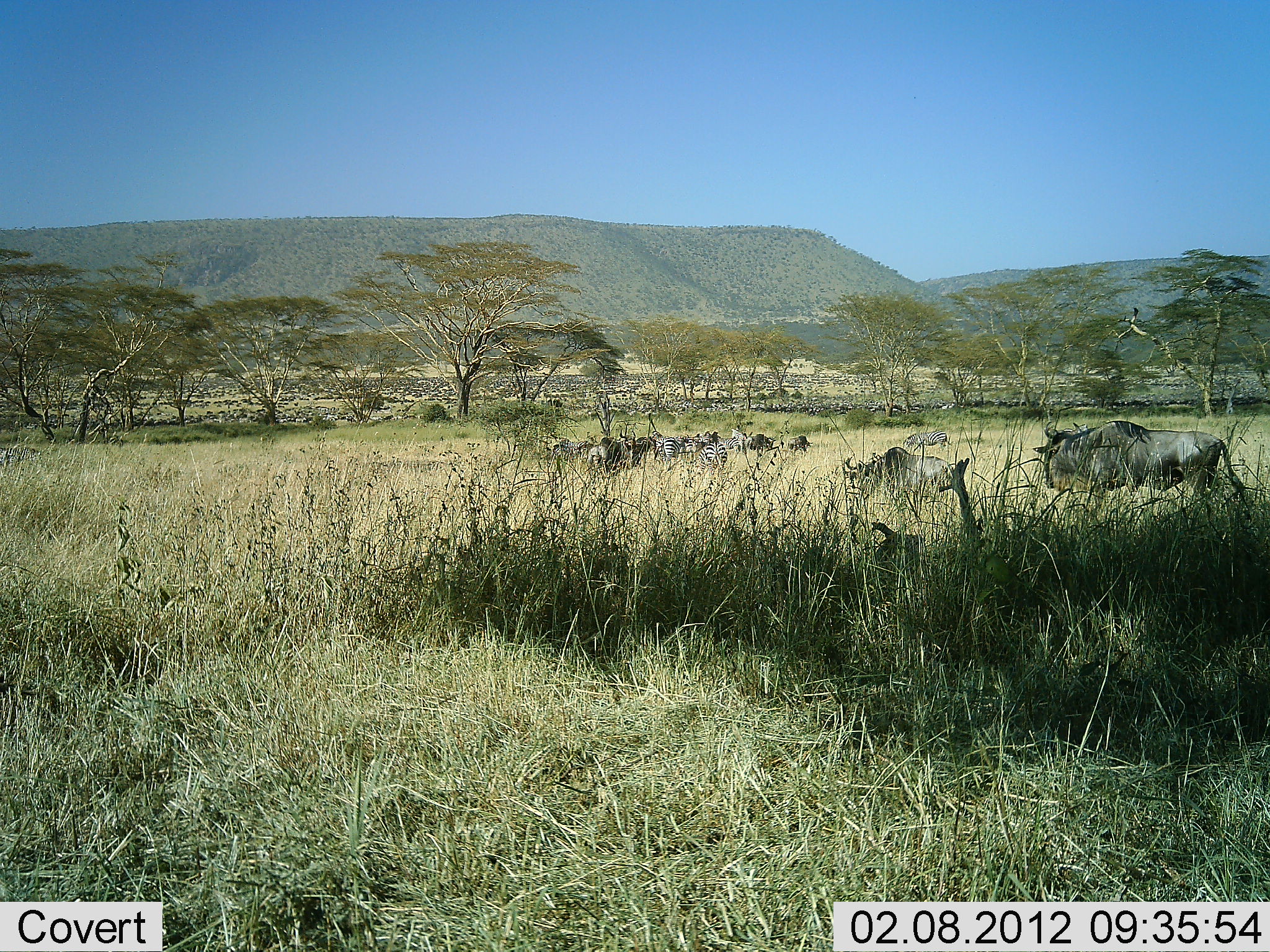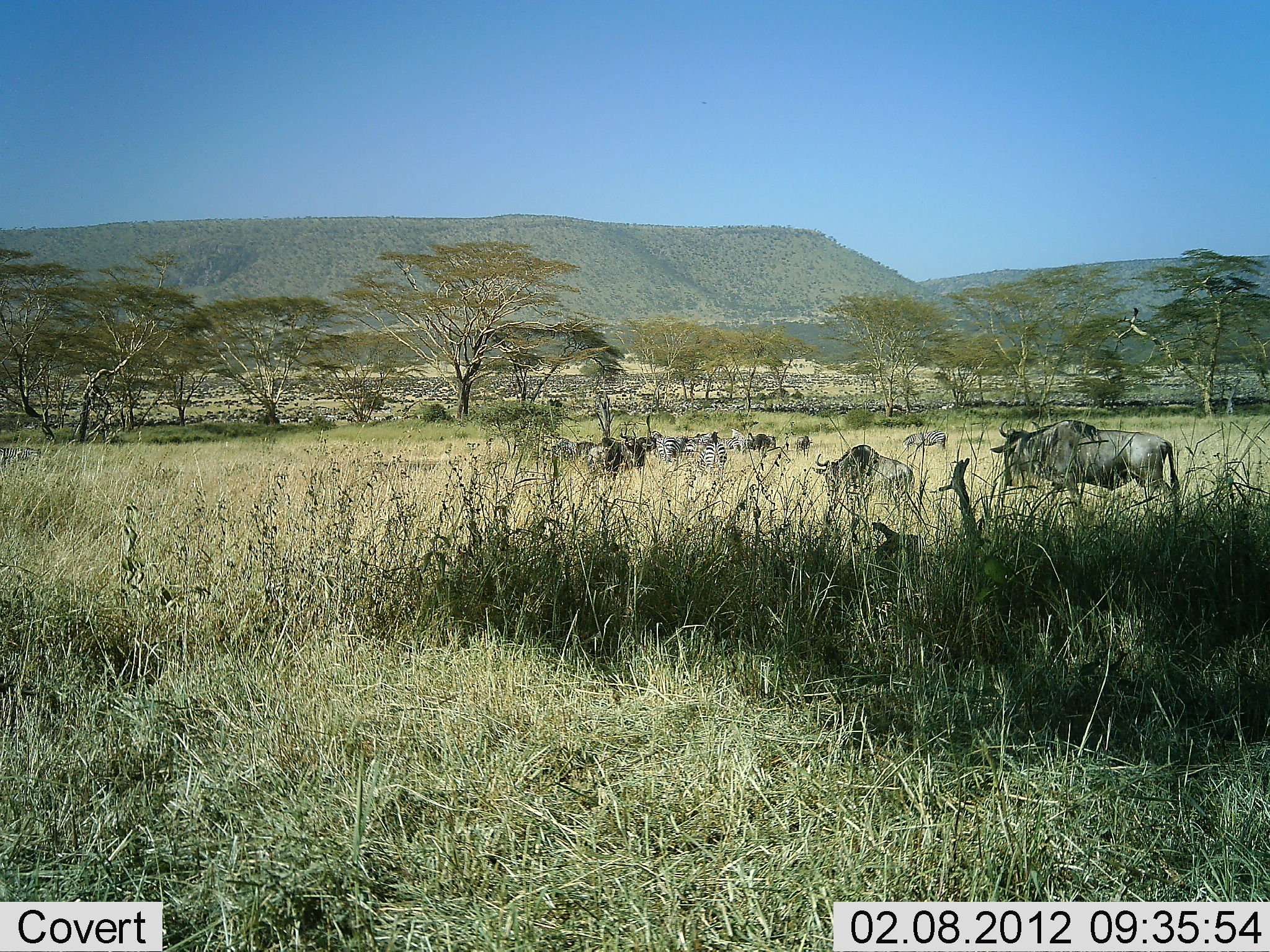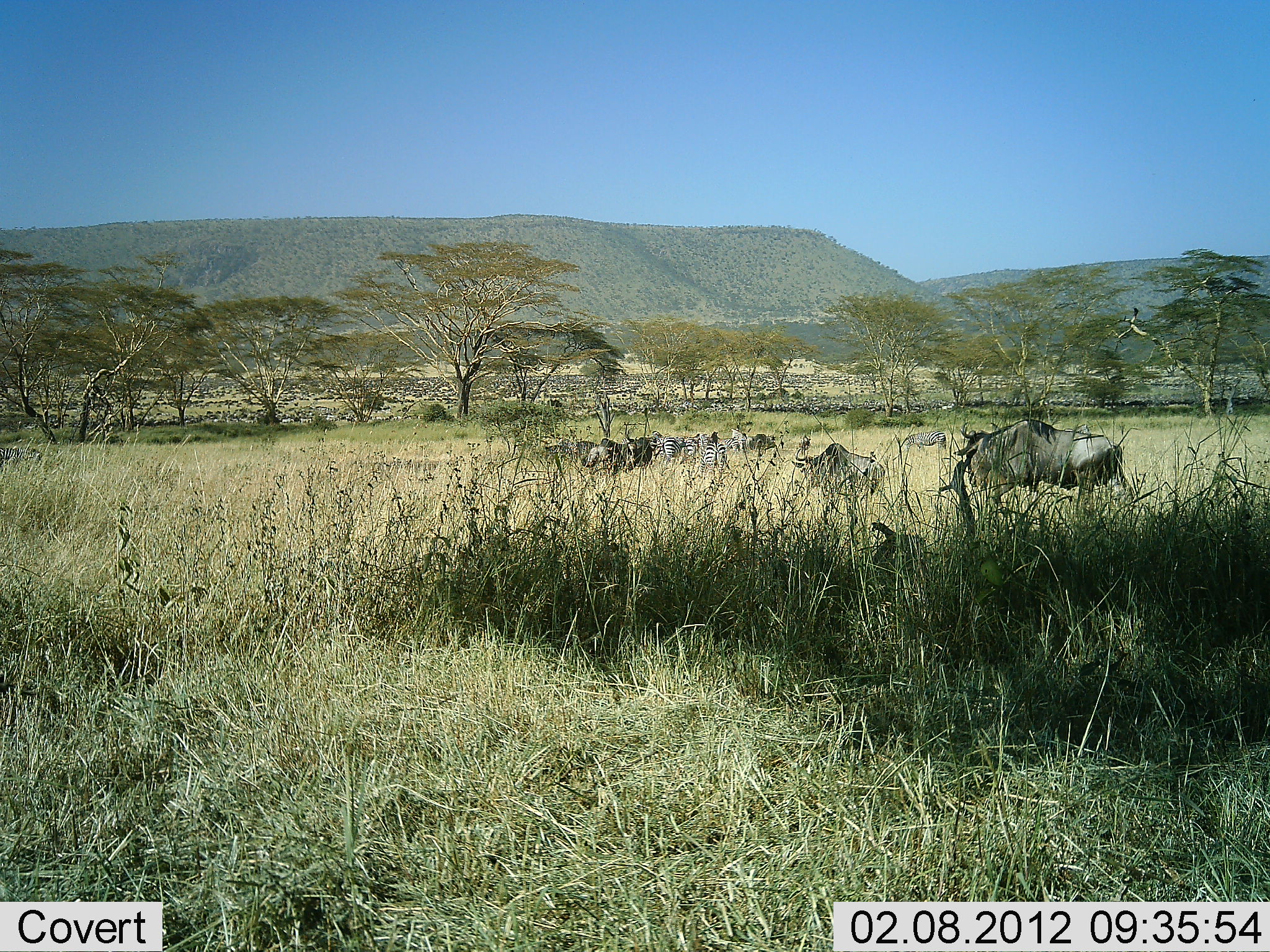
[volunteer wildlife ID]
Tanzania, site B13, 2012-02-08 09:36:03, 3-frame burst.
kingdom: Animalia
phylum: Chordata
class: Mammalia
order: Artiodactyla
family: Bovidae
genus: Connochaetes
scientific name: Connochaetes taurinus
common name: blue wildebeest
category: wildebeest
Wildebeest (blue wildebeest) (Connochaetes taurinus), count 11-50. Behavior (volunteer vote fractions): standing 50%, resting 4%, moving 88%, interacting 4%. Young present (vote fraction): 0%. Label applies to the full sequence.